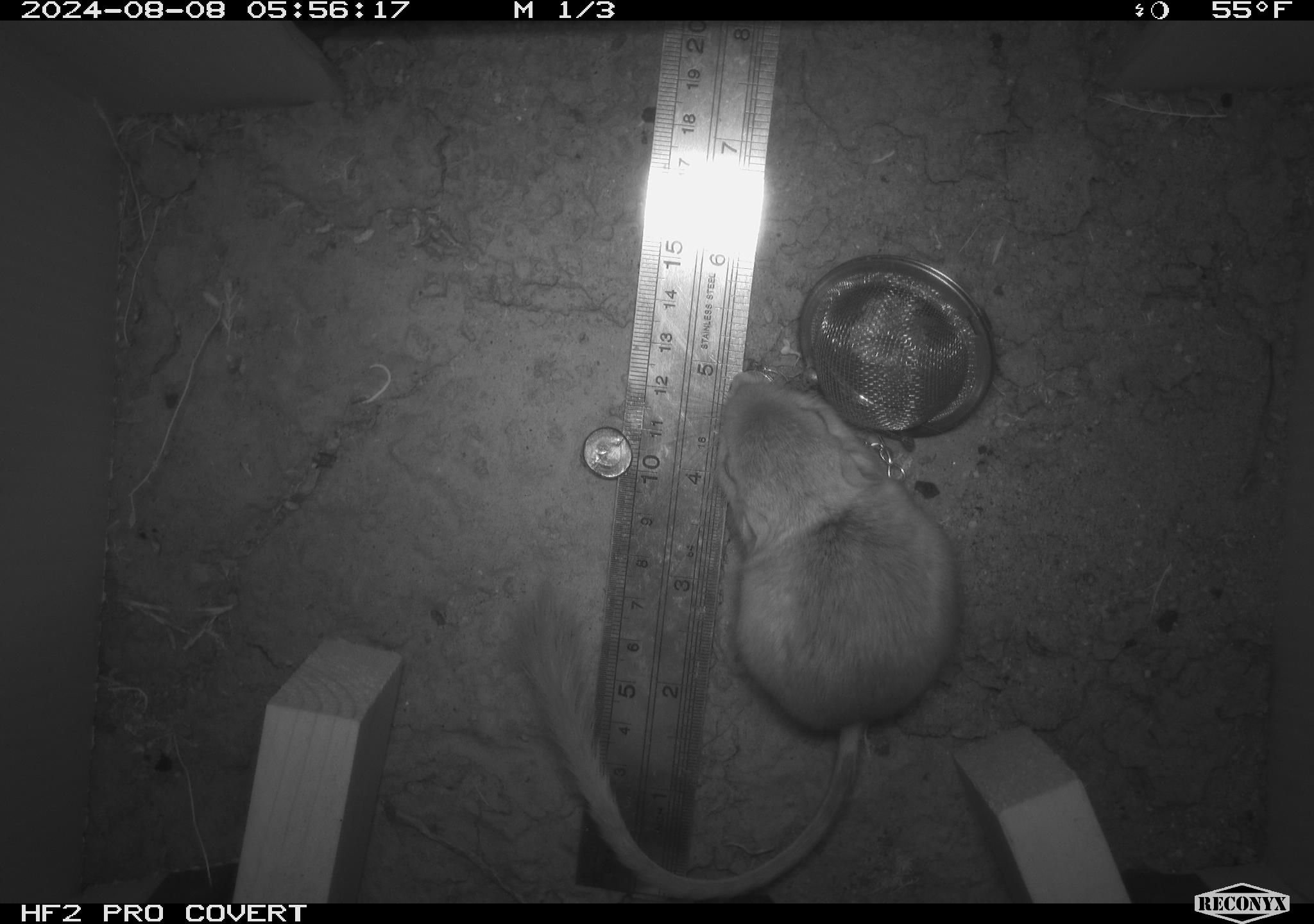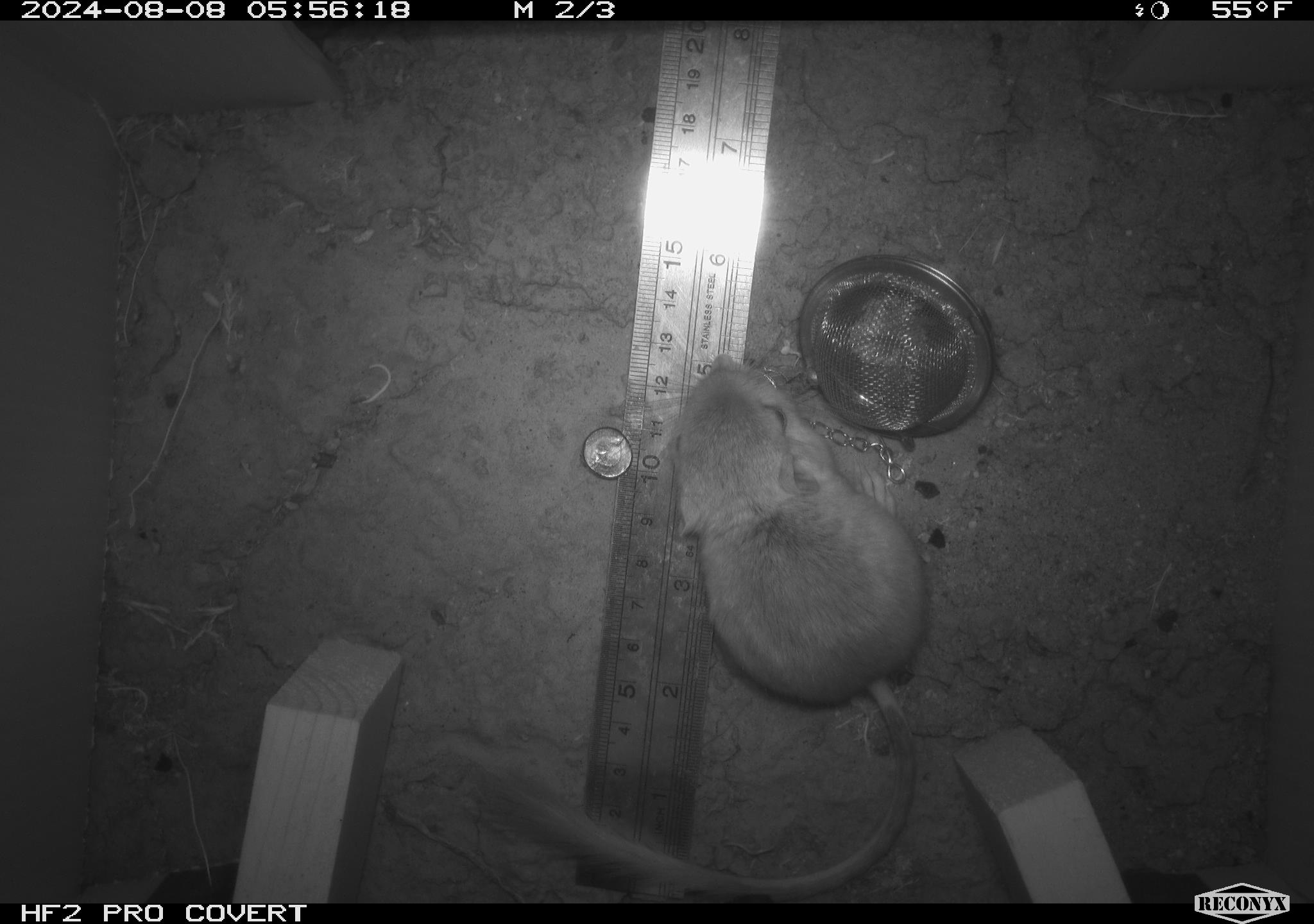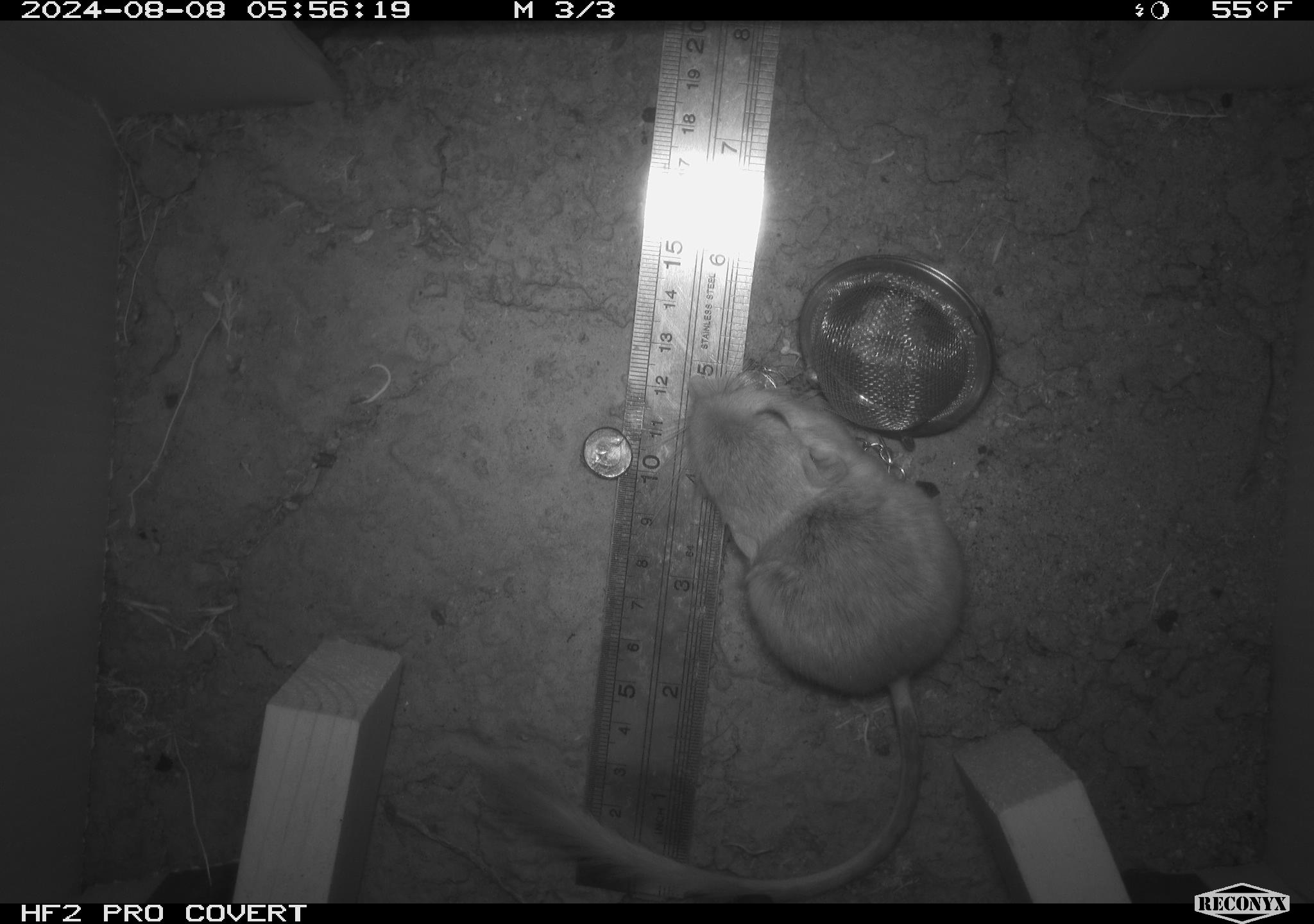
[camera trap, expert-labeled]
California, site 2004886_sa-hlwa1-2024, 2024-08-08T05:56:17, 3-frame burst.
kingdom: Animalia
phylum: Chordata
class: Mammalia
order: Rodentia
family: Heteromyidae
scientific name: Heteromyidae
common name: kangaroo rats and pocket mice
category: heteromyidae family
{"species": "heteromyidae family (kangaroo rats and pocket mice) (Heteromyidae)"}